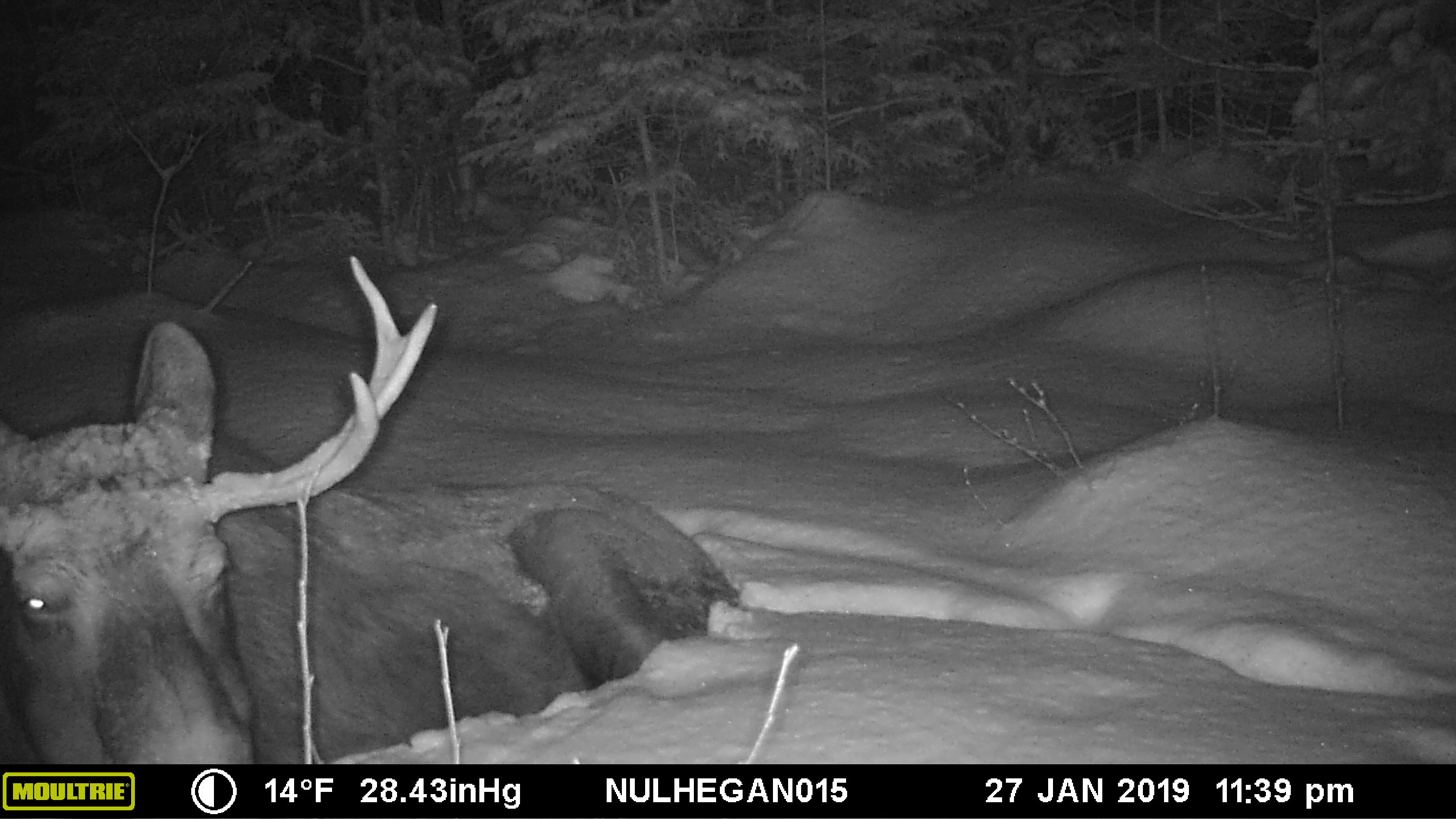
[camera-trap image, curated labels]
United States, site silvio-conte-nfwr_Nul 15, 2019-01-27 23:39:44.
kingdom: Animalia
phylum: Chordata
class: Mammalia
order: Artiodactyla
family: Cervidae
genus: Alces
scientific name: Alces alces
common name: moose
Moose (Alces alces).